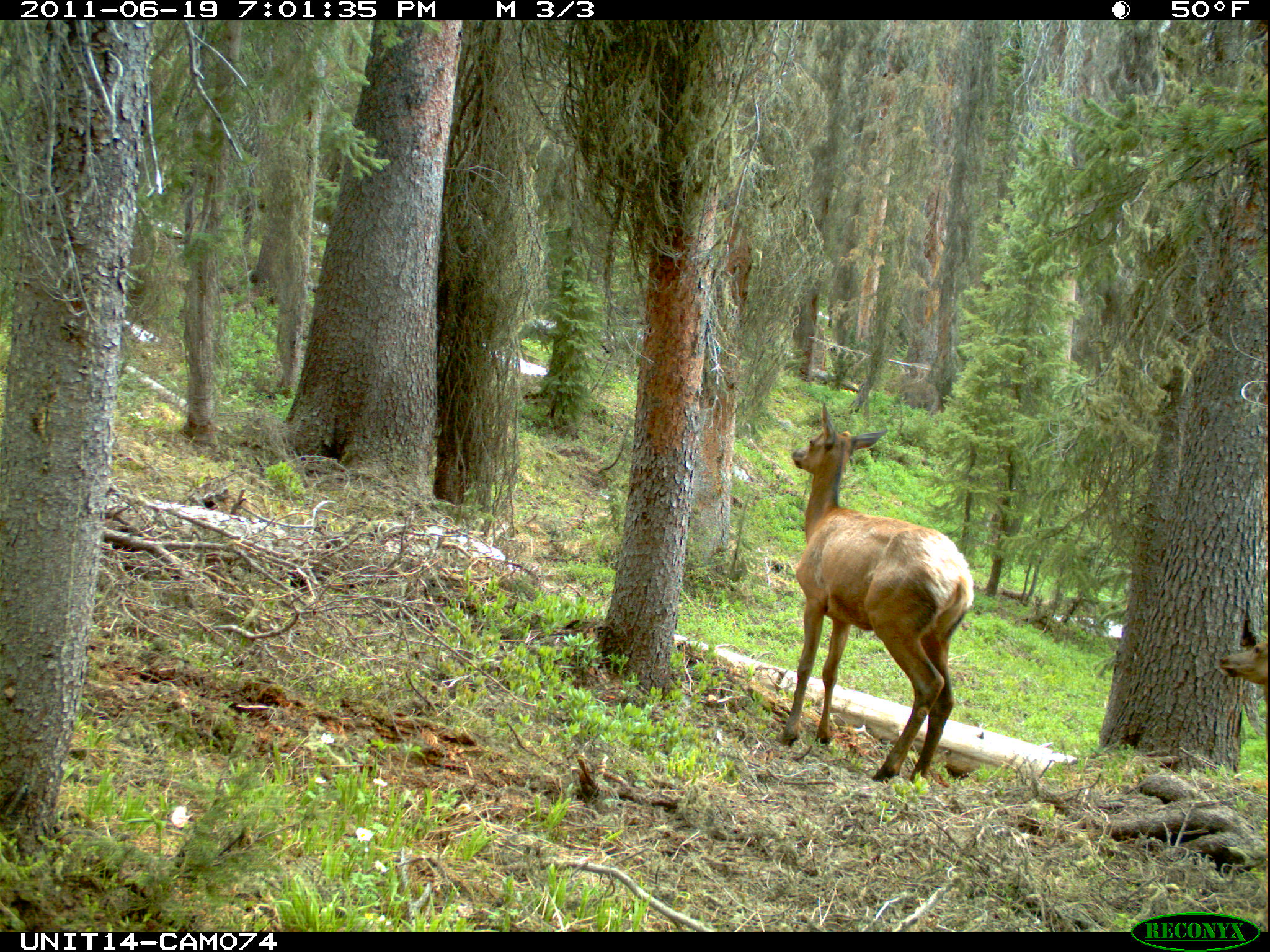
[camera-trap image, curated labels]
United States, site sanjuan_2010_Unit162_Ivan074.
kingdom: Animalia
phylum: Chordata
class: Mammalia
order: Artiodactyla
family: Cervidae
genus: Cervus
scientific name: Cervus elaphus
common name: red deer